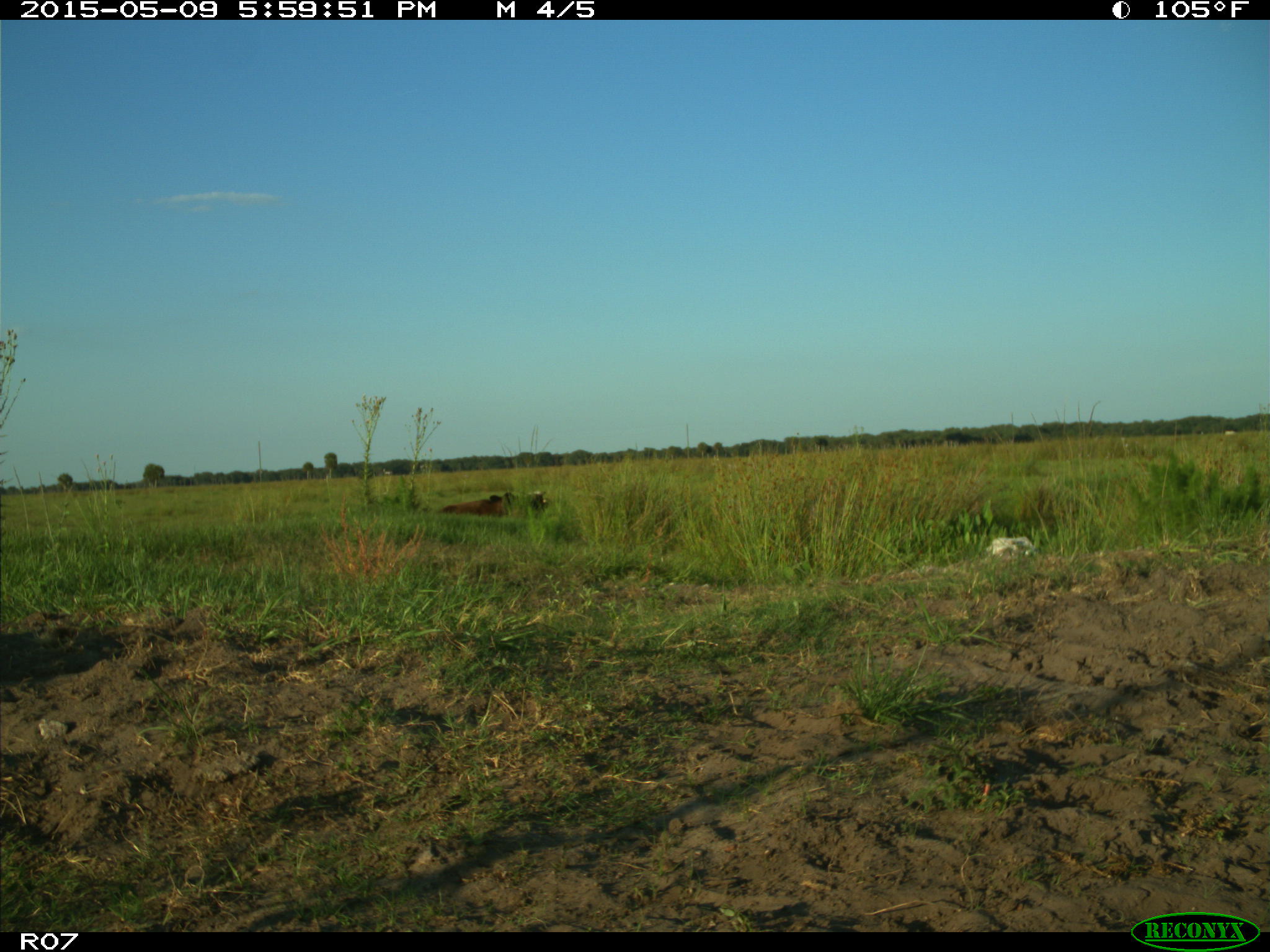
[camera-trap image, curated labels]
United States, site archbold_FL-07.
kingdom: Animalia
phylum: Chordata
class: Mammalia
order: Artiodactyla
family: Bovidae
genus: Bos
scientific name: Bos taurus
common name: domestic cow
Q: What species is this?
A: Bos taurus (domestic cow).